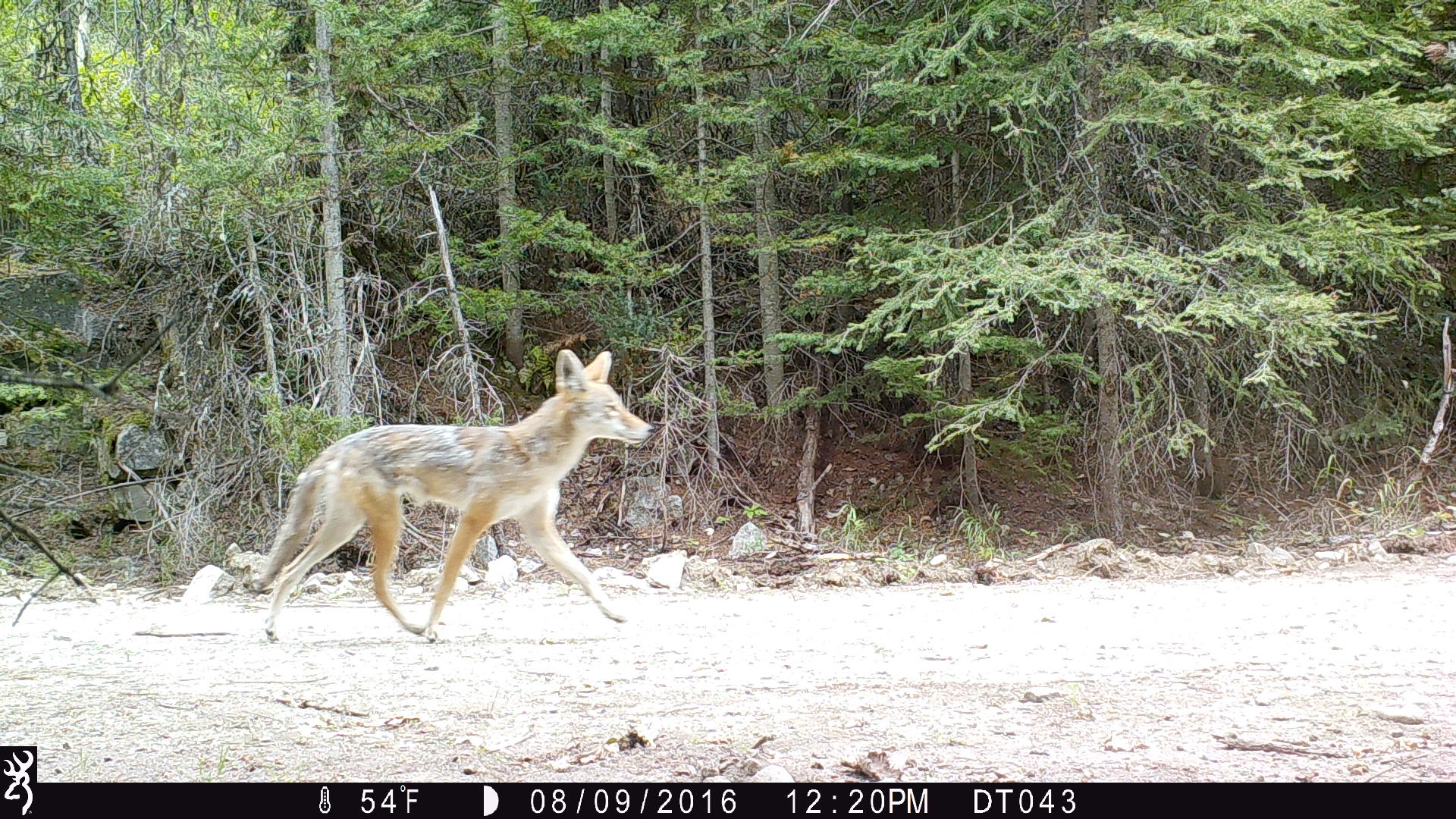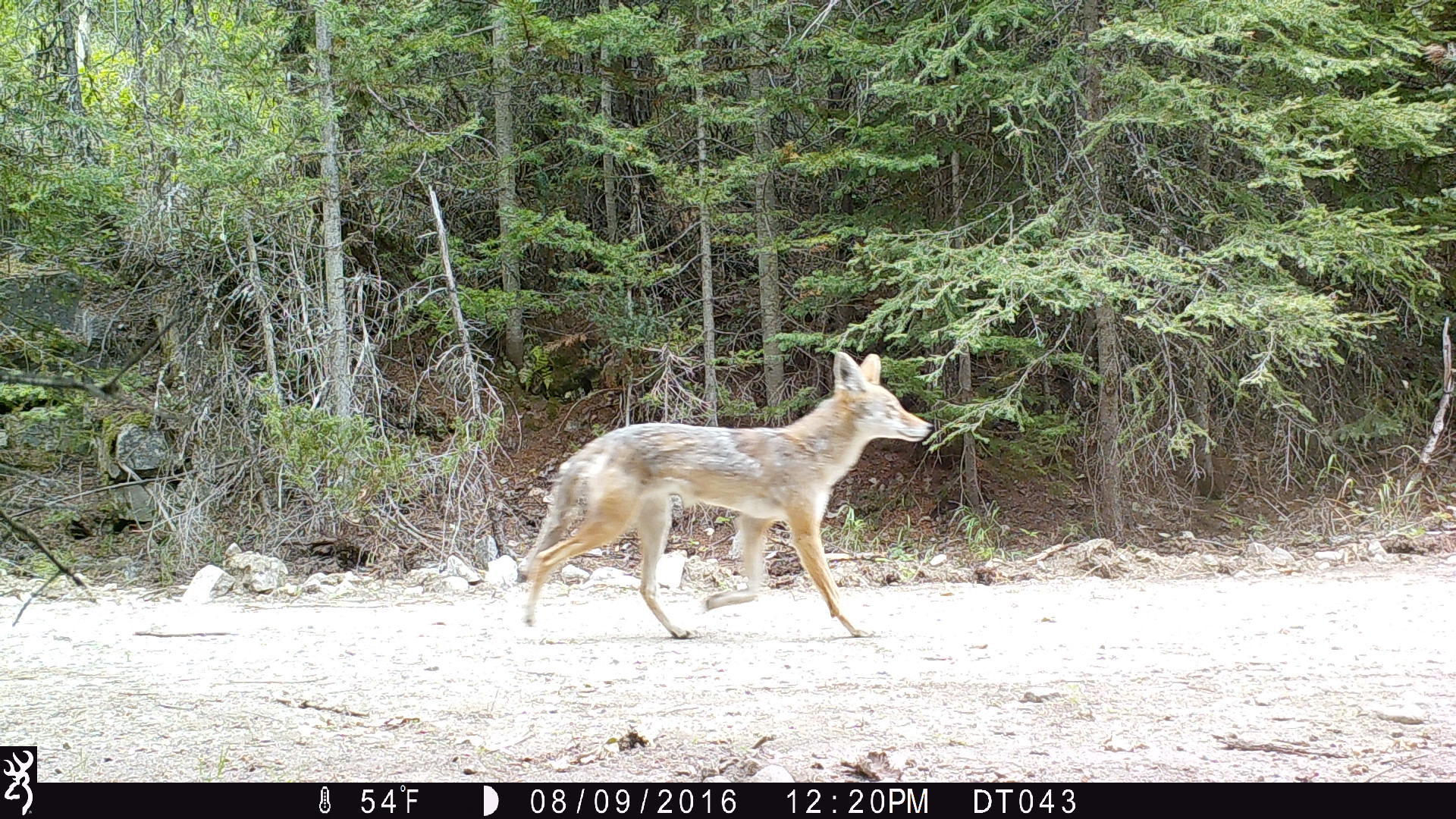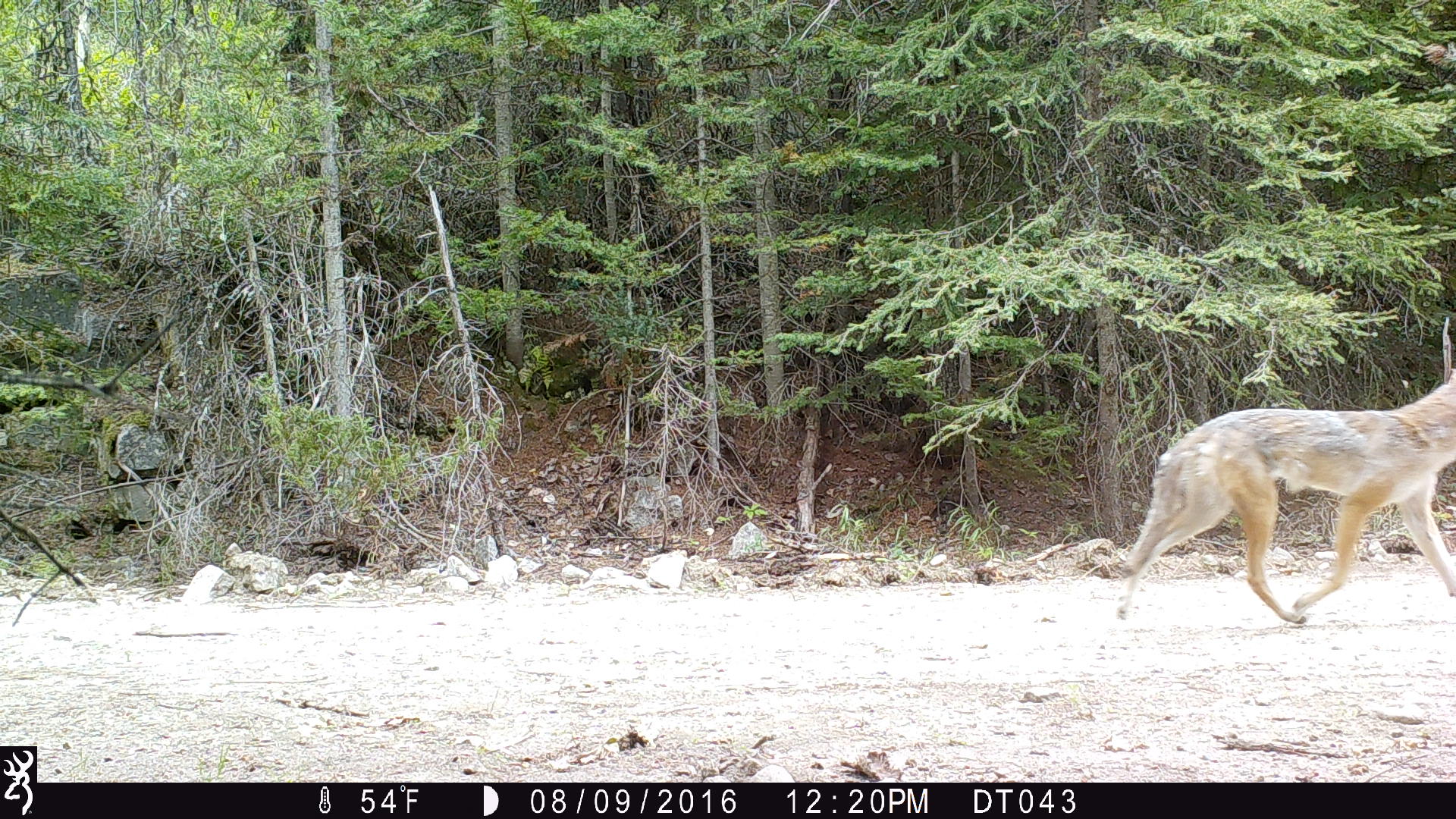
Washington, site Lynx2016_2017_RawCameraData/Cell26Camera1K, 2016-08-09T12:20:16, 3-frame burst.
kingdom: Animalia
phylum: Chordata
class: Mammalia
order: Carnivora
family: Canidae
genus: Canis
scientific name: Canis latrans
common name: coyote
Canis latrans (coyote). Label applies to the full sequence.